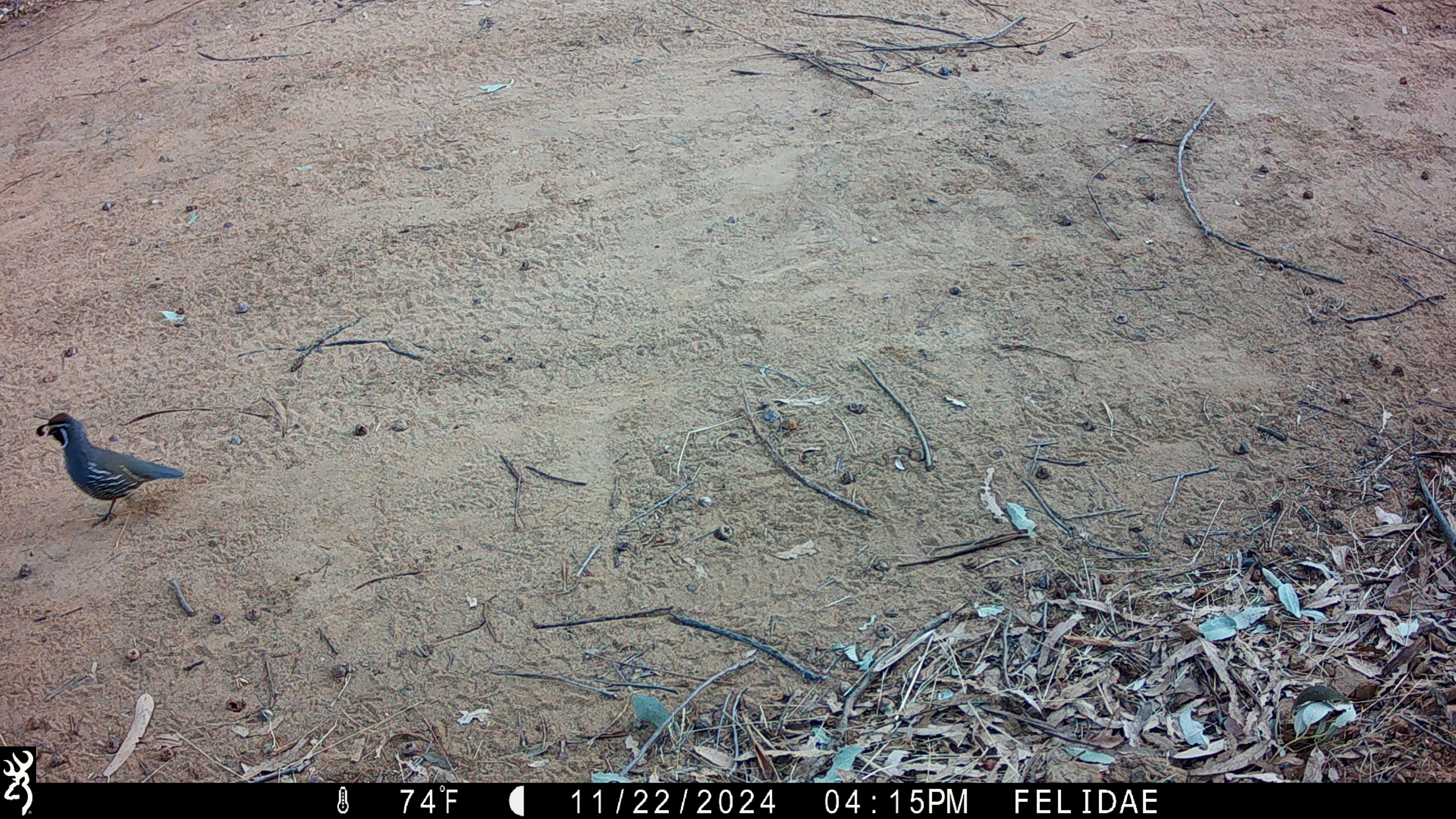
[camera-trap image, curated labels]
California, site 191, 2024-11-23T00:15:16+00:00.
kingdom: Animalia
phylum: Chordata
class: Aves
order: Galliformes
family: Odontophoridae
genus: Callipepla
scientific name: Callipepla californica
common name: california quail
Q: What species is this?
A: California quail (Callipepla californica).